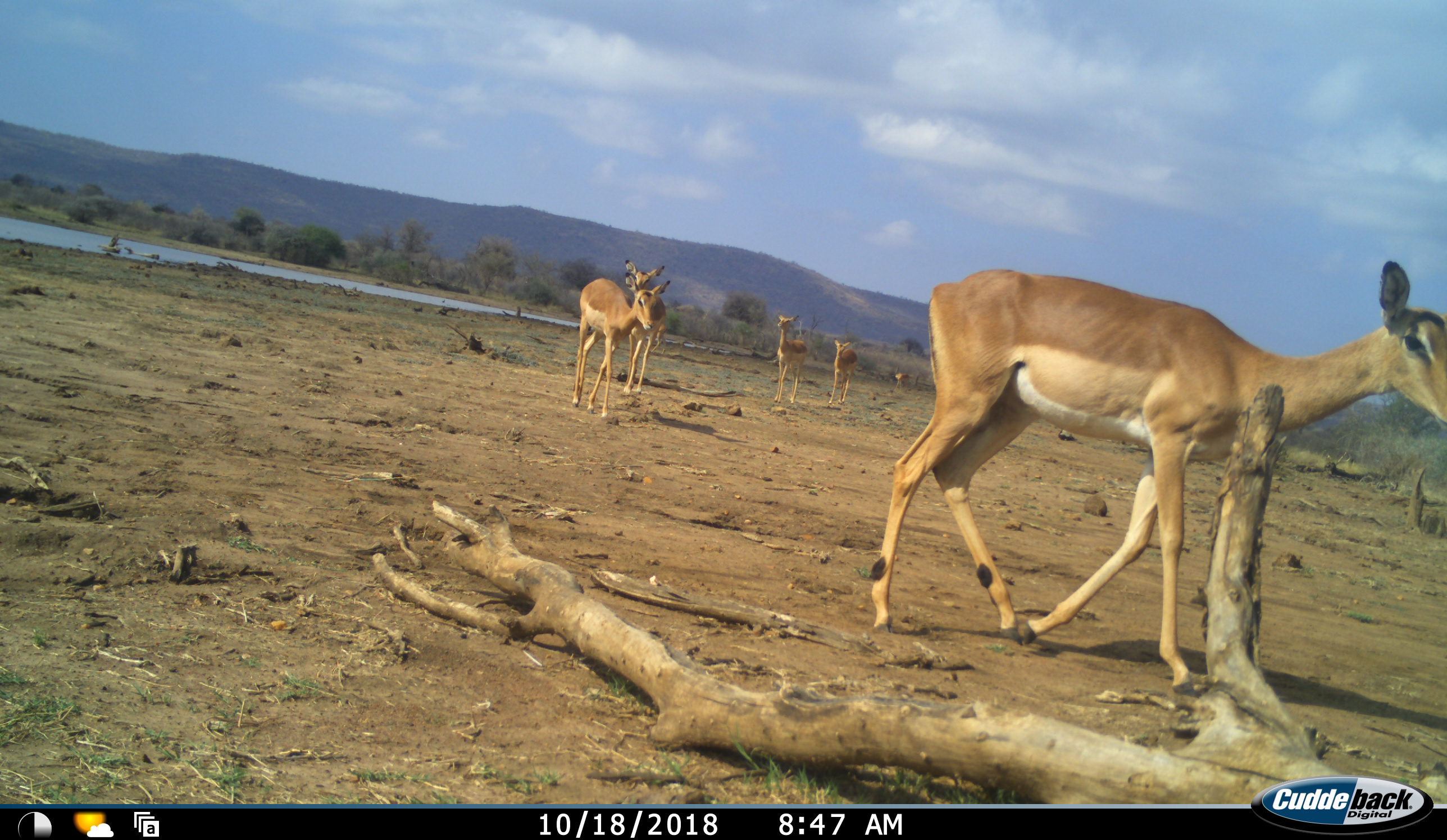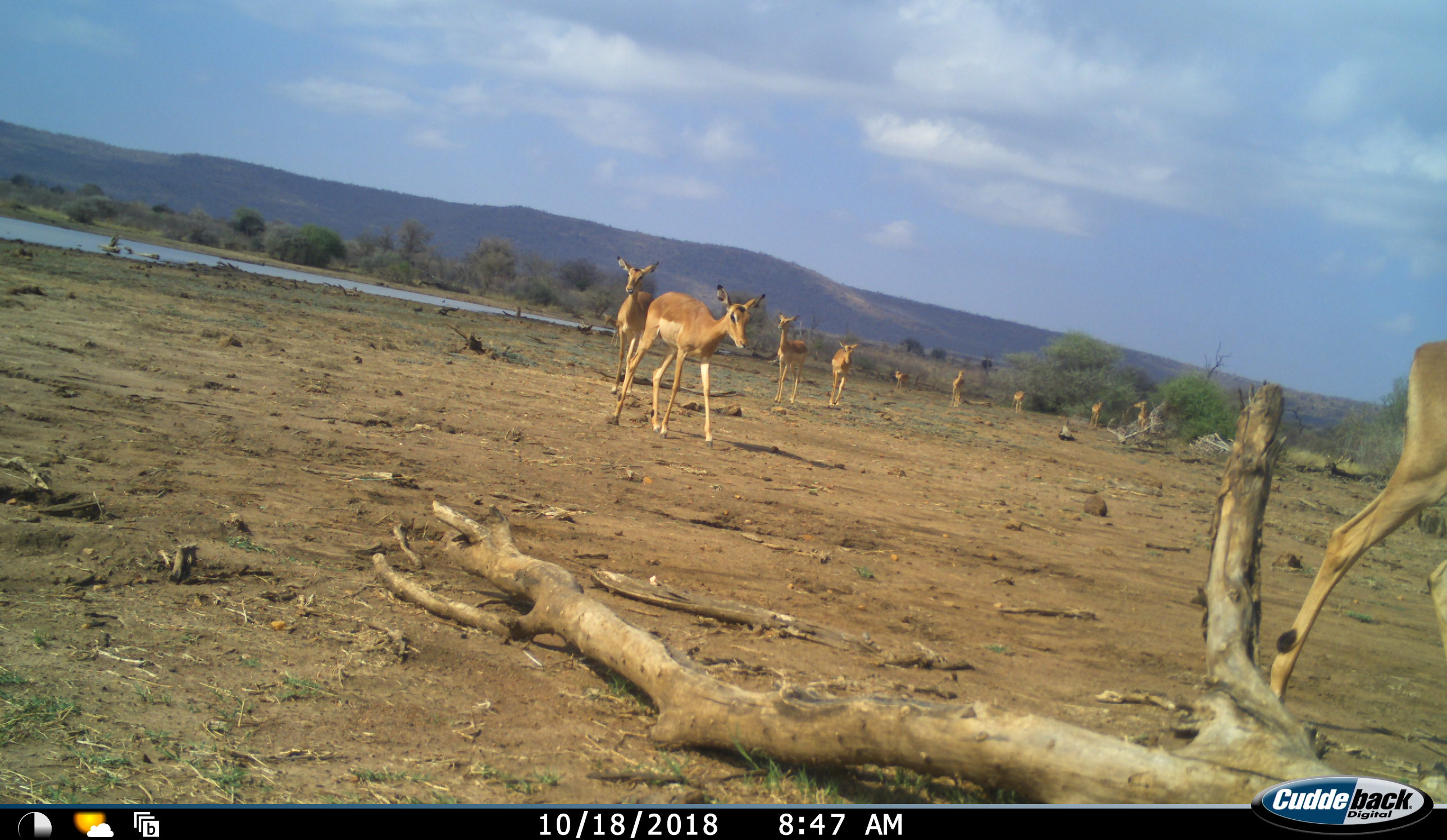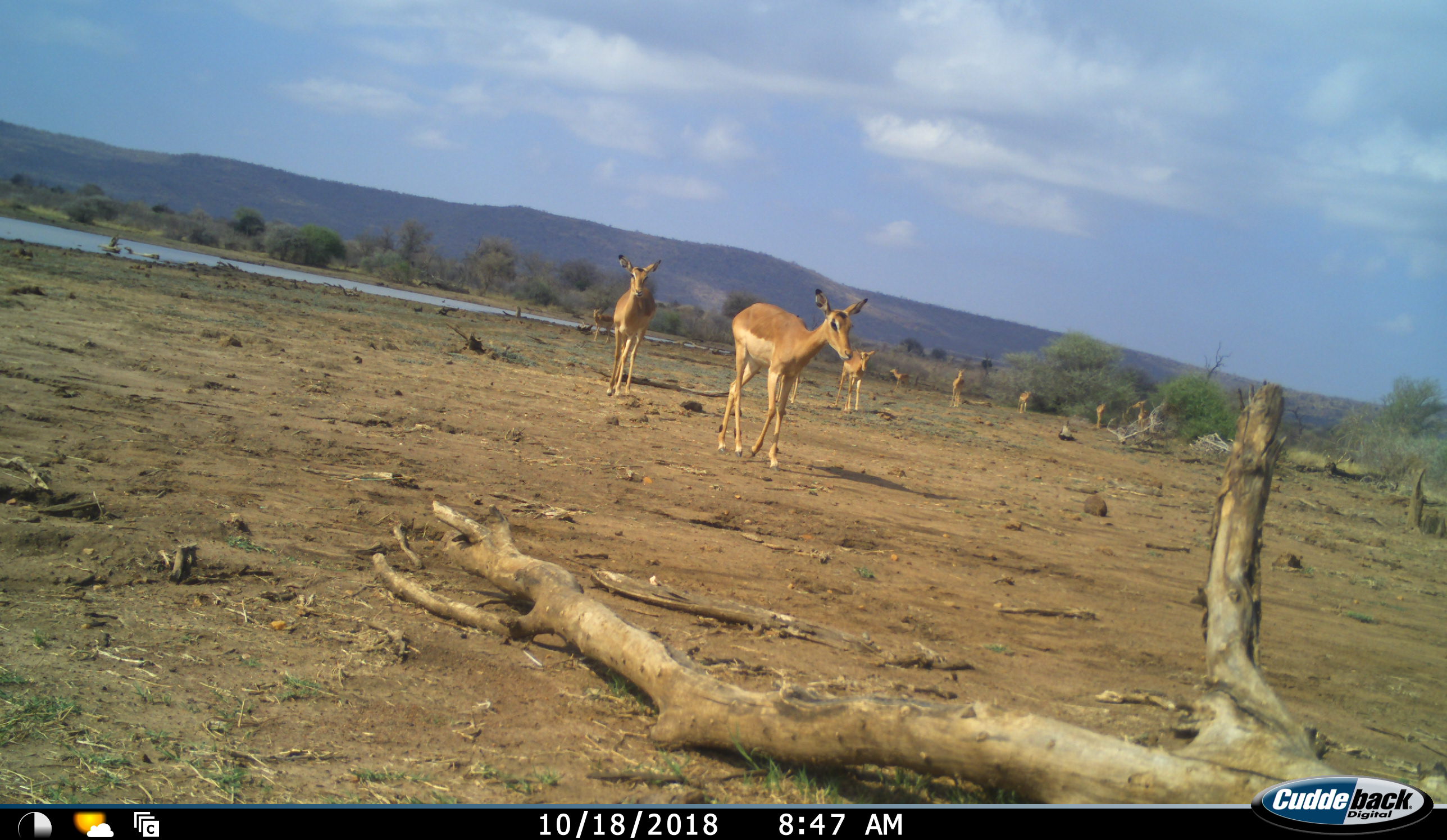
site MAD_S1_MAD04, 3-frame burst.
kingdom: Animalia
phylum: Chordata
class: Mammalia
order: Artiodactyla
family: Bovidae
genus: Aepyceros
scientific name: Aepyceros melampus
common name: impala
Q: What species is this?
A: Impala (Aepyceros melampus).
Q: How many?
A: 10.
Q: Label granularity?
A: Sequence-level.